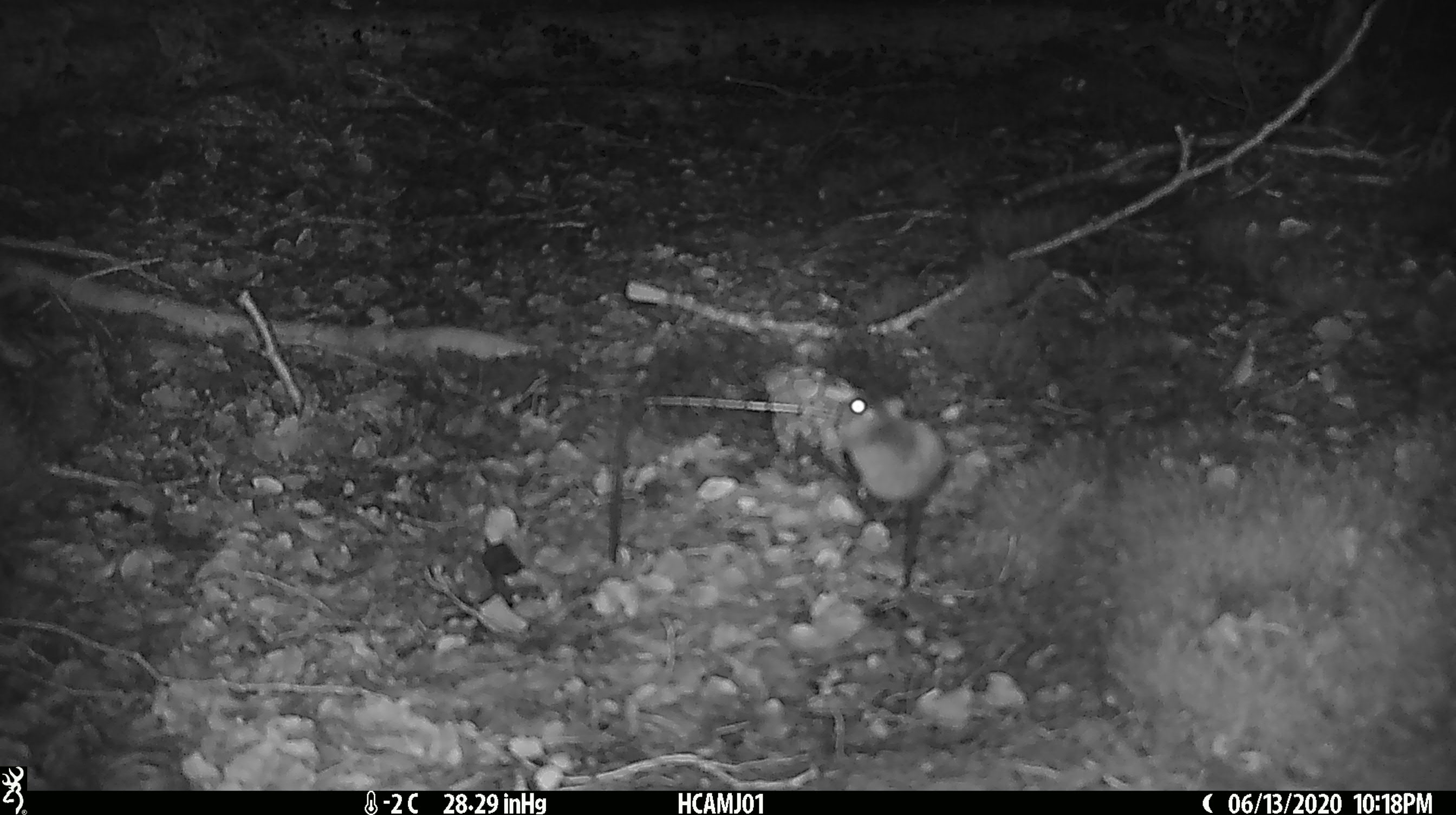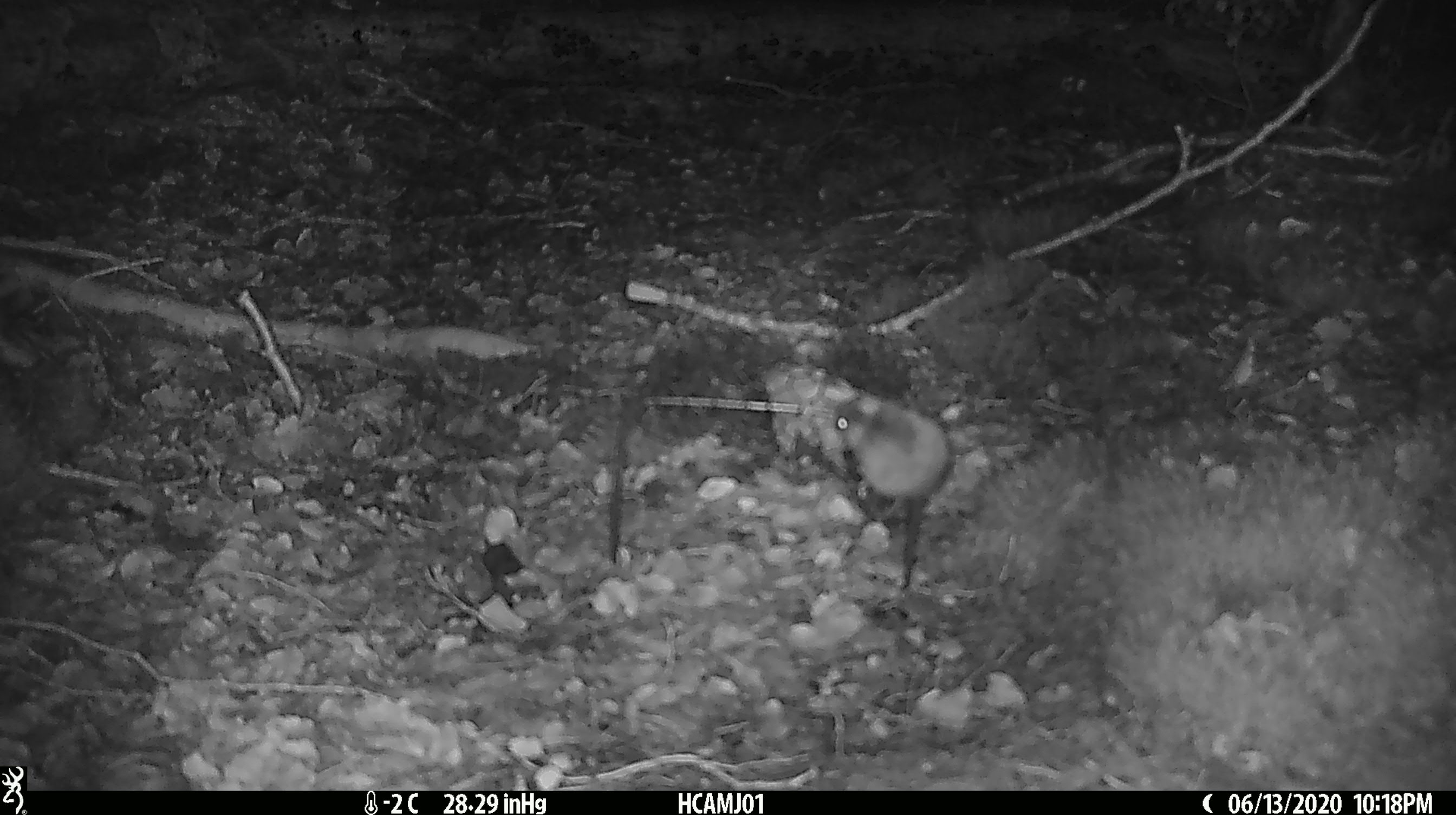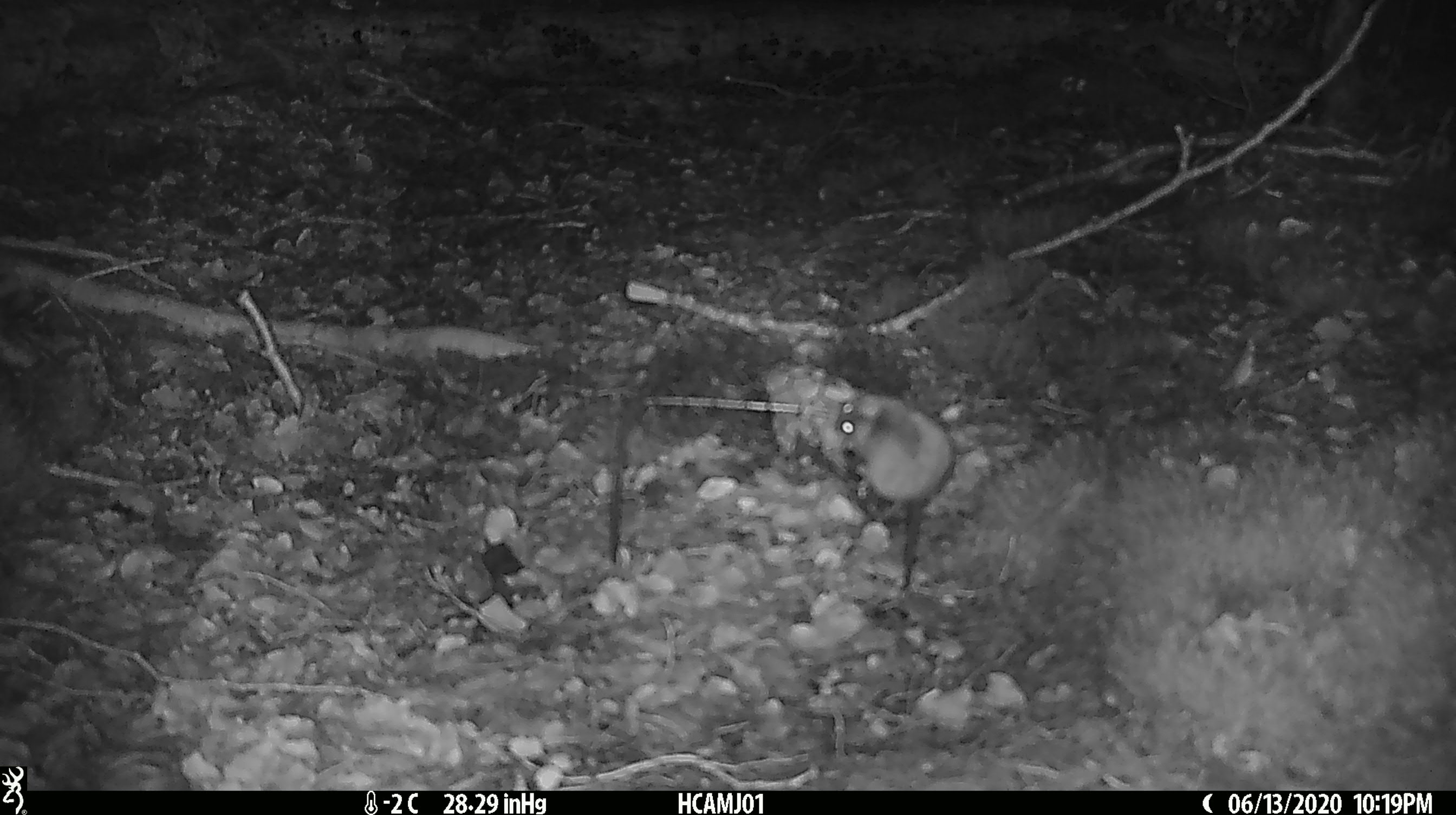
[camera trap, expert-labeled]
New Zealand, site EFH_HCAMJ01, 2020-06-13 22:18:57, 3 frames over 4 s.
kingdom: Animalia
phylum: Chordata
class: Mammalia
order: Rodentia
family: Muridae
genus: Mus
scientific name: Mus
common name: mouse